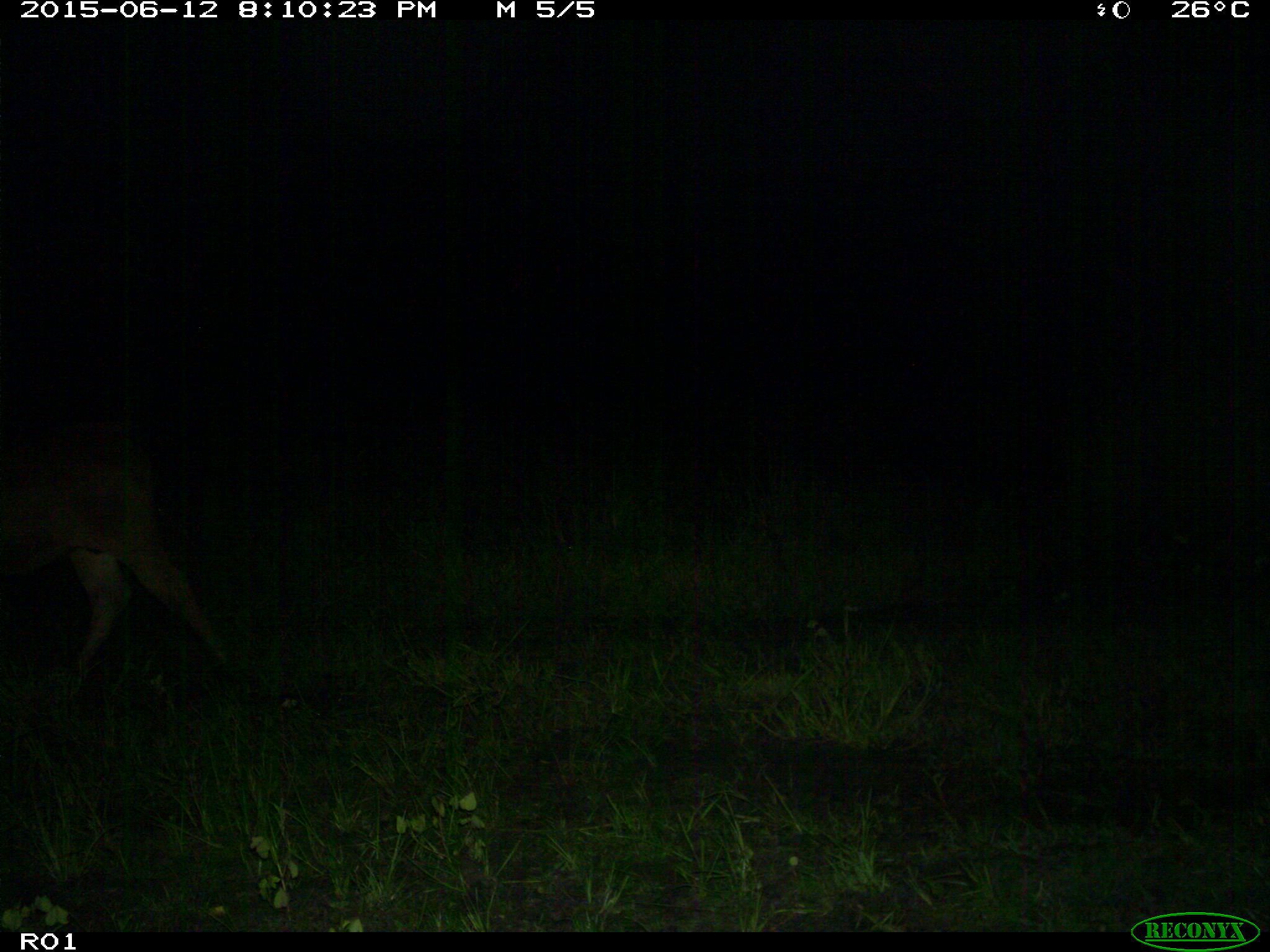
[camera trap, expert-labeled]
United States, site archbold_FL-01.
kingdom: Animalia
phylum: Chordata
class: Mammalia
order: Artiodactyla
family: Bovidae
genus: Bos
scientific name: Bos taurus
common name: domestic cow